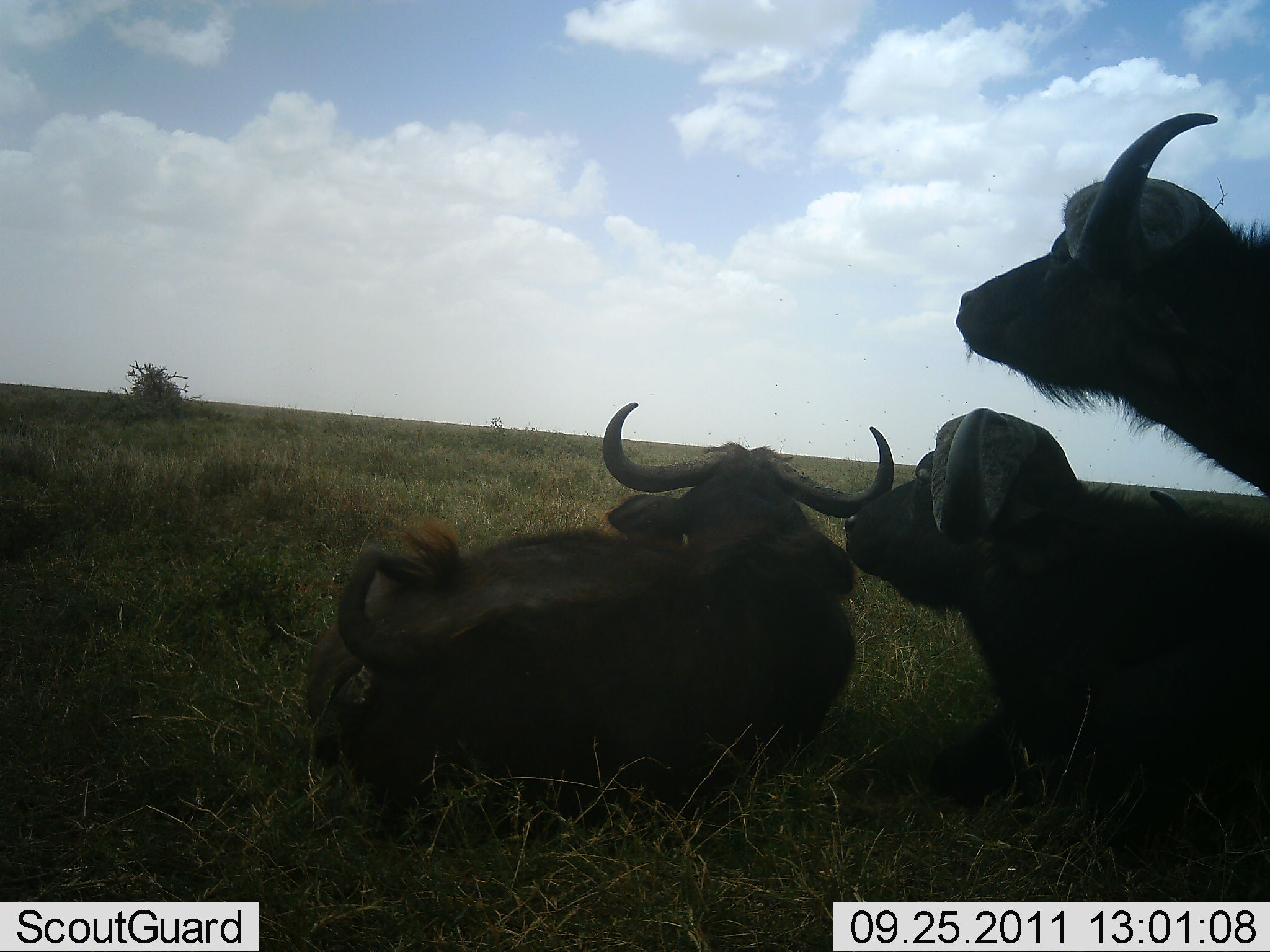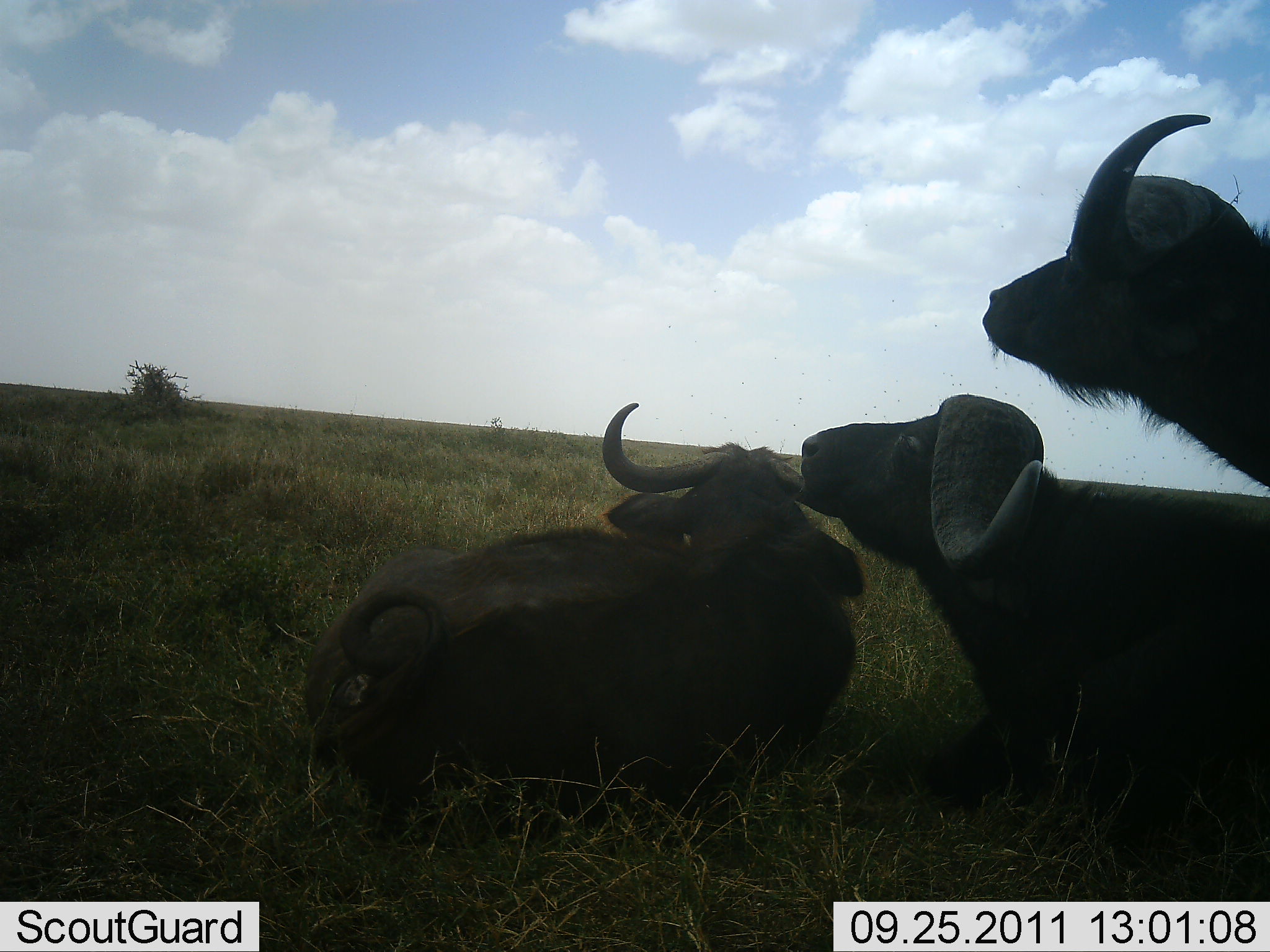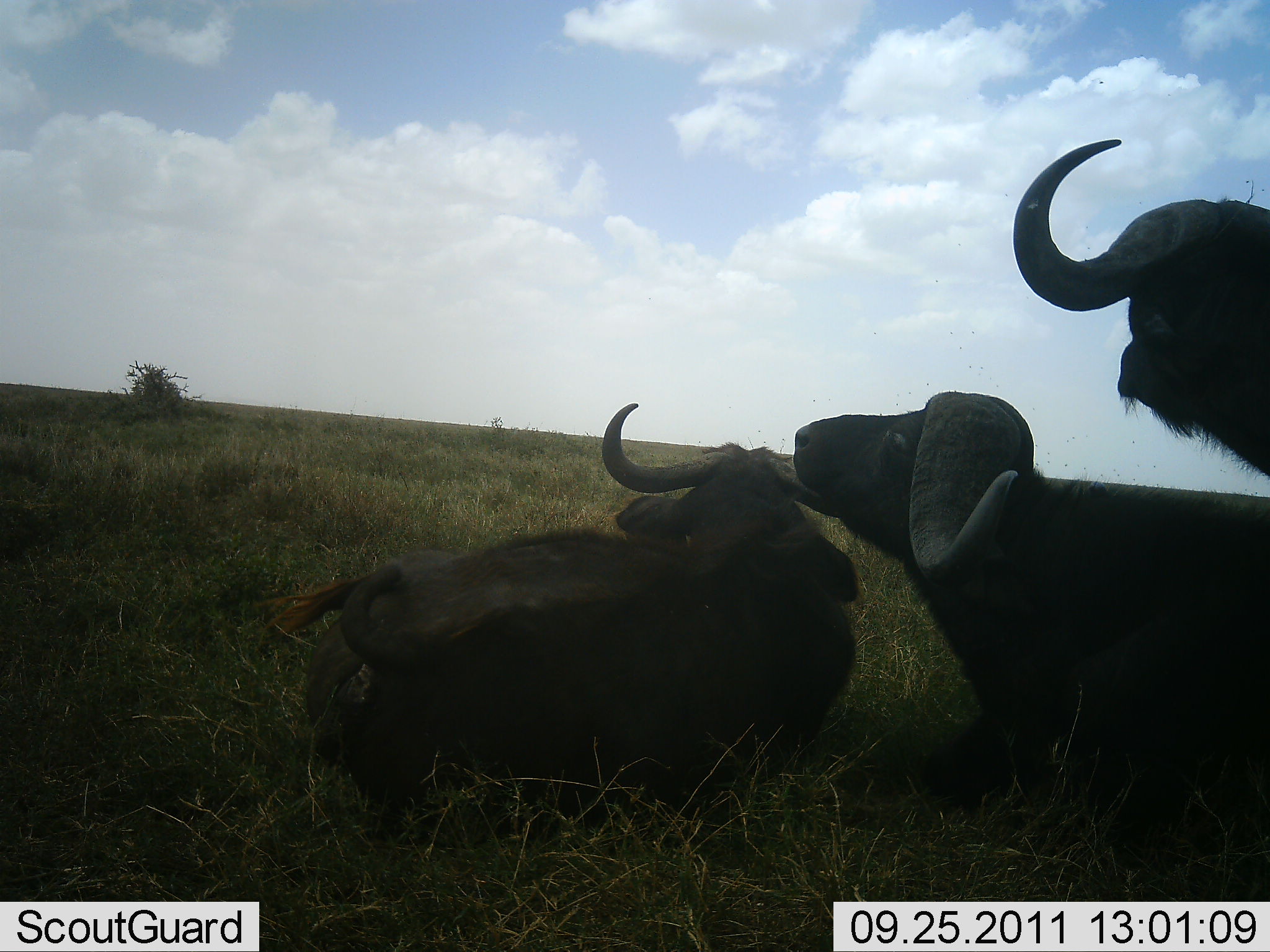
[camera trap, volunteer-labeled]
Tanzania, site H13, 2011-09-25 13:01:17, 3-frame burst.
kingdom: Animalia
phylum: Chordata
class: Mammalia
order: Artiodactyla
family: Bovidae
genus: Syncerus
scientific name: Syncerus caffer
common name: cape buffalo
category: buffalo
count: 3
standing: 43%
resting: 100%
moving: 0%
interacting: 29%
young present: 7%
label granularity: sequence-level